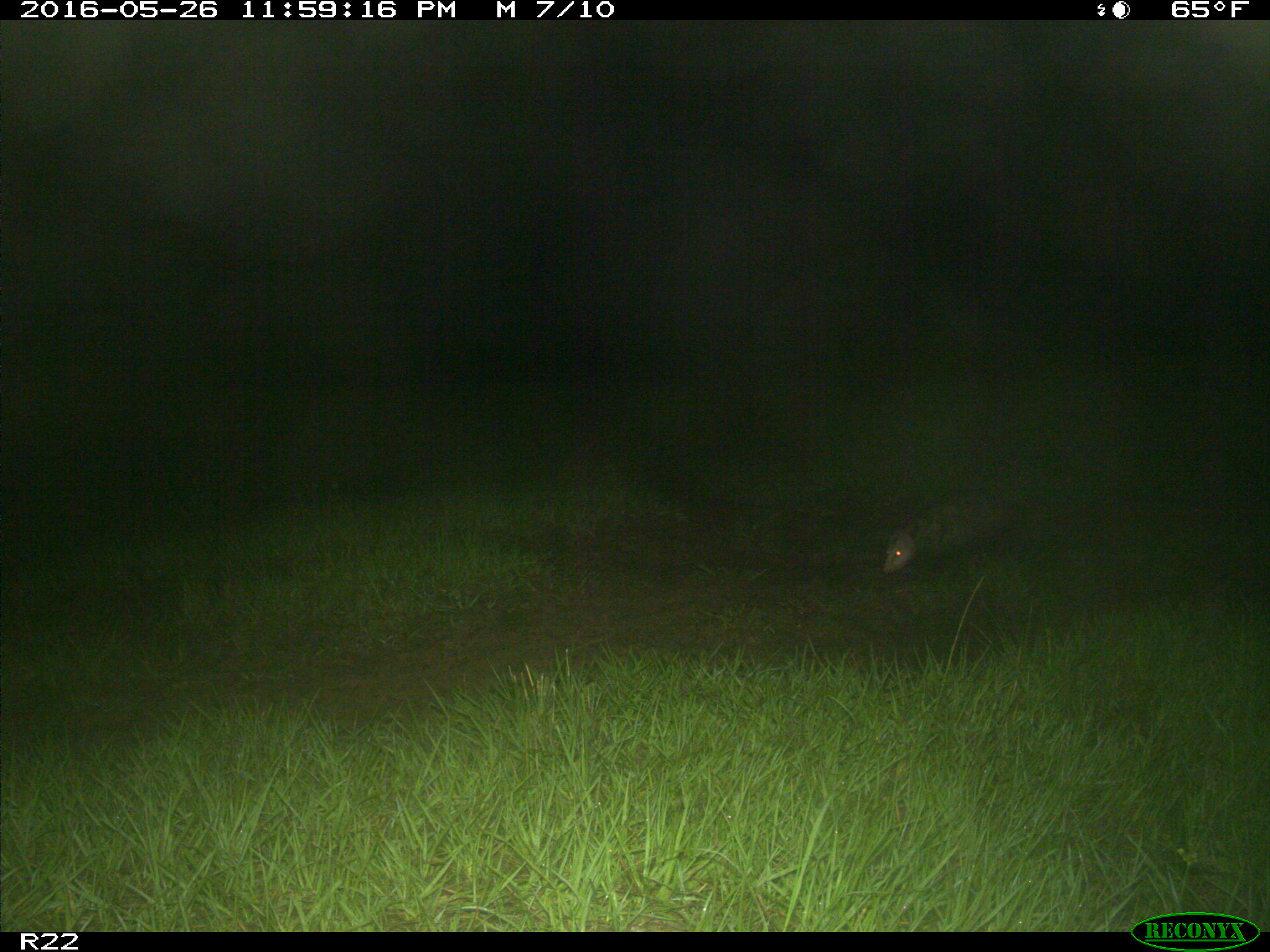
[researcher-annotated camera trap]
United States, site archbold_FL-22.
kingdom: Animalia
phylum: Chordata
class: Mammalia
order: Didelphimorphia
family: Didelphidae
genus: Didelphis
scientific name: Didelphis virginiana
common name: virginia opossum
Didelphis virginiana (virginia opossum).